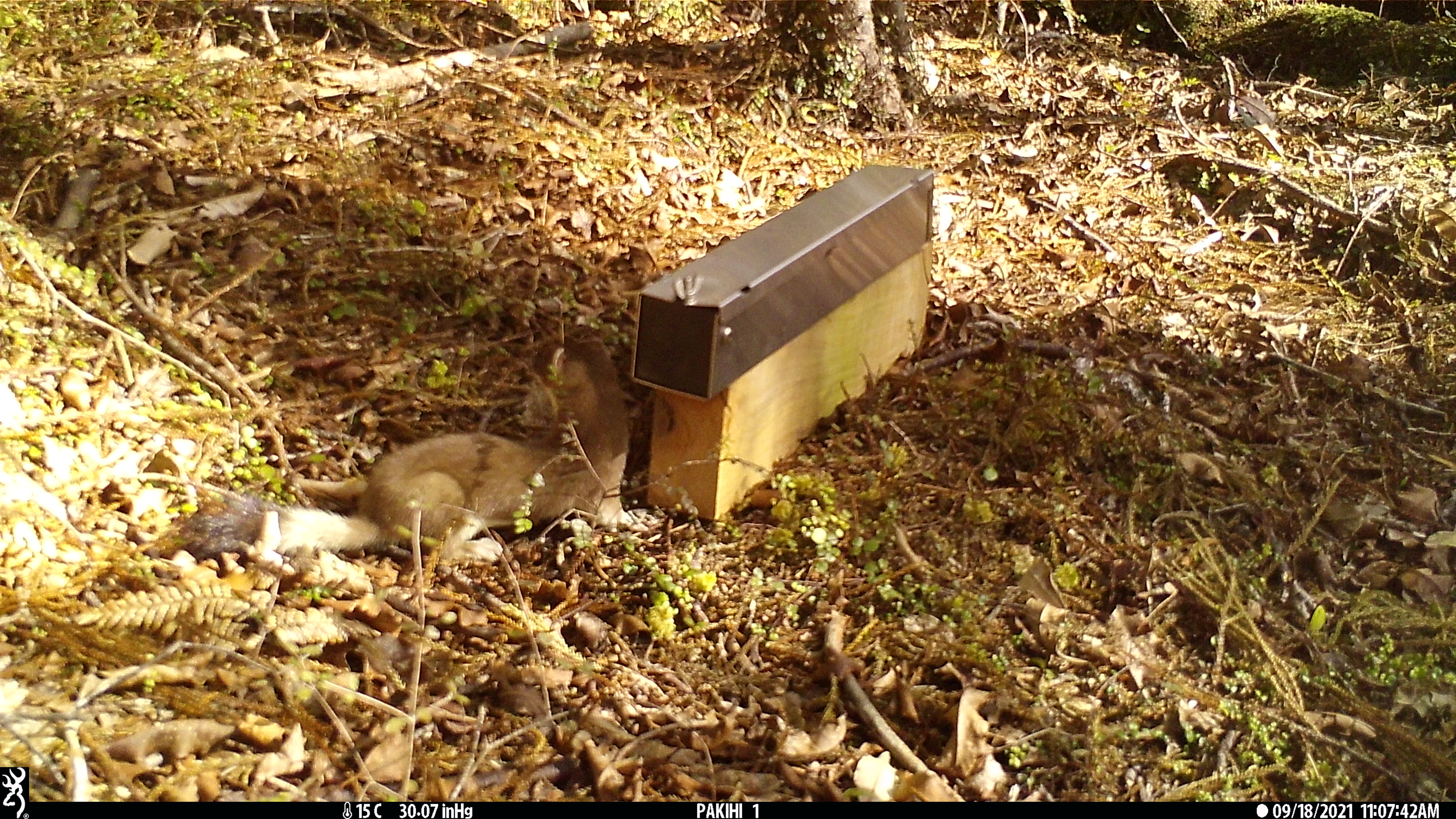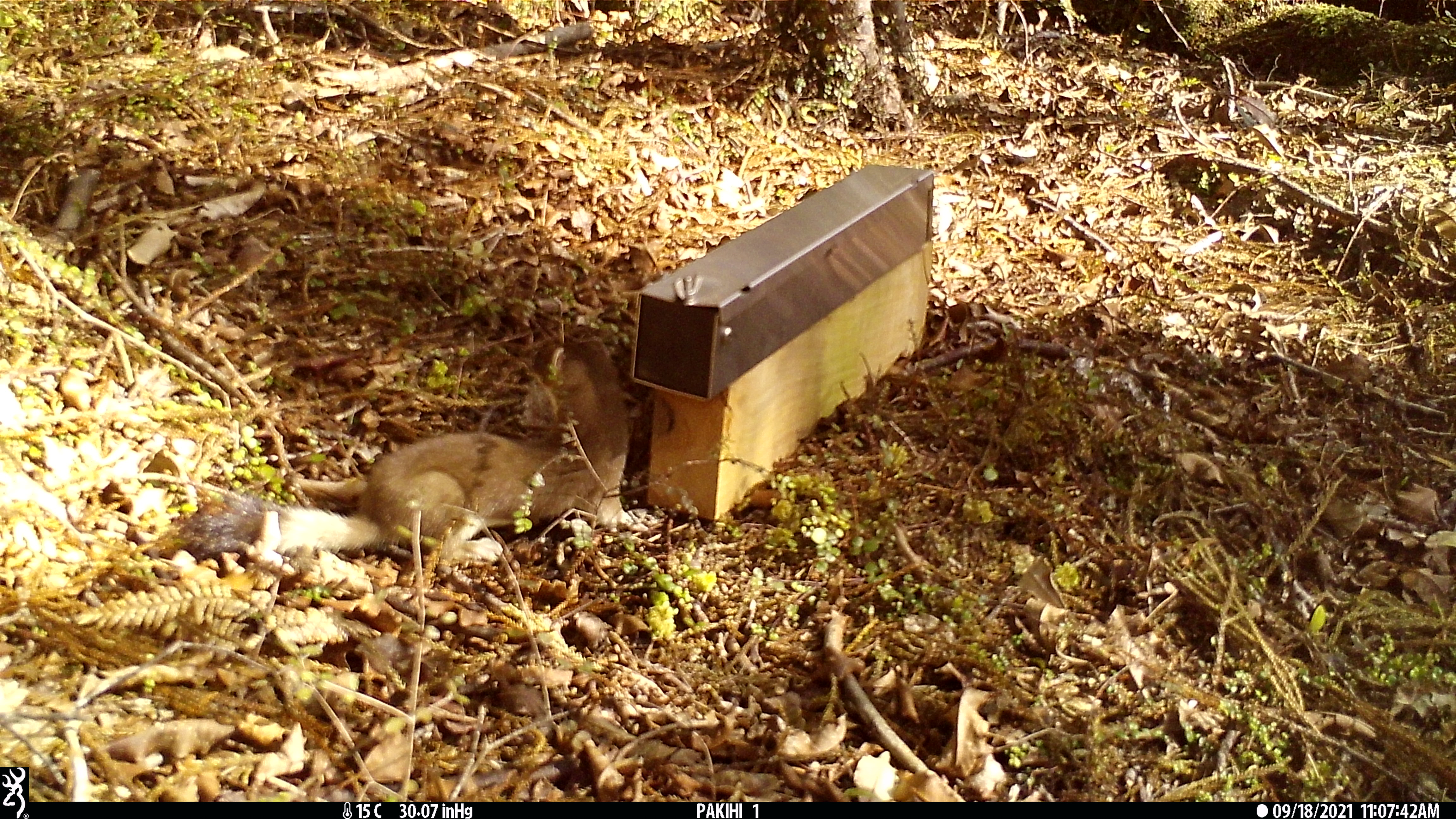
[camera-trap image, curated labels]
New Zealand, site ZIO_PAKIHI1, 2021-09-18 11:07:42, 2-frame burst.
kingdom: Animalia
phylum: Chordata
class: Mammalia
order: Carnivora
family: Mustelidae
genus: Mustela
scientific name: Mustela erminea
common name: stoat